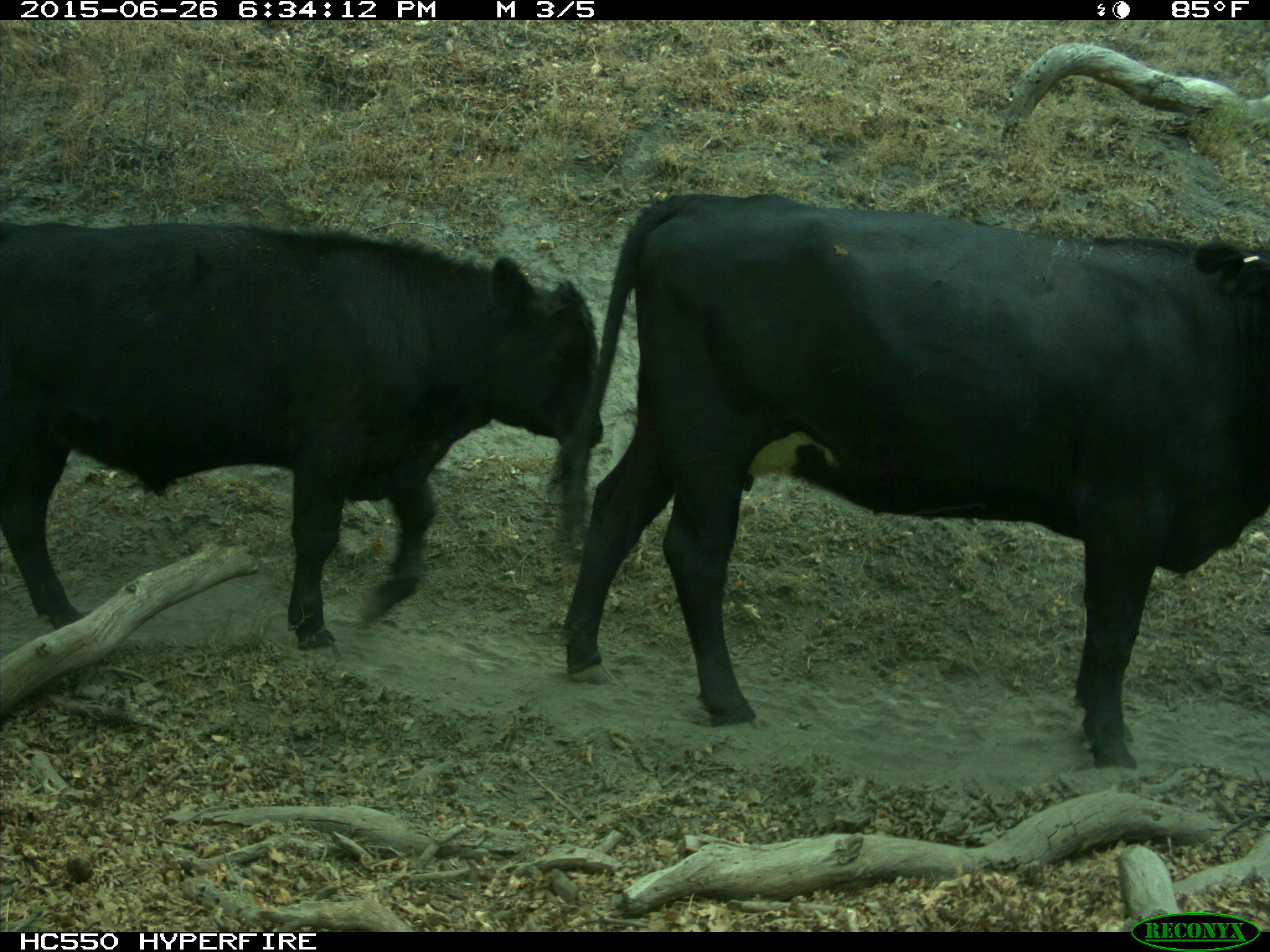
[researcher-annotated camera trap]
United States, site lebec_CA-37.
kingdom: Animalia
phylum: Chordata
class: Mammalia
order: Artiodactyla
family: Bovidae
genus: Bos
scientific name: Bos taurus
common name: domestic cow